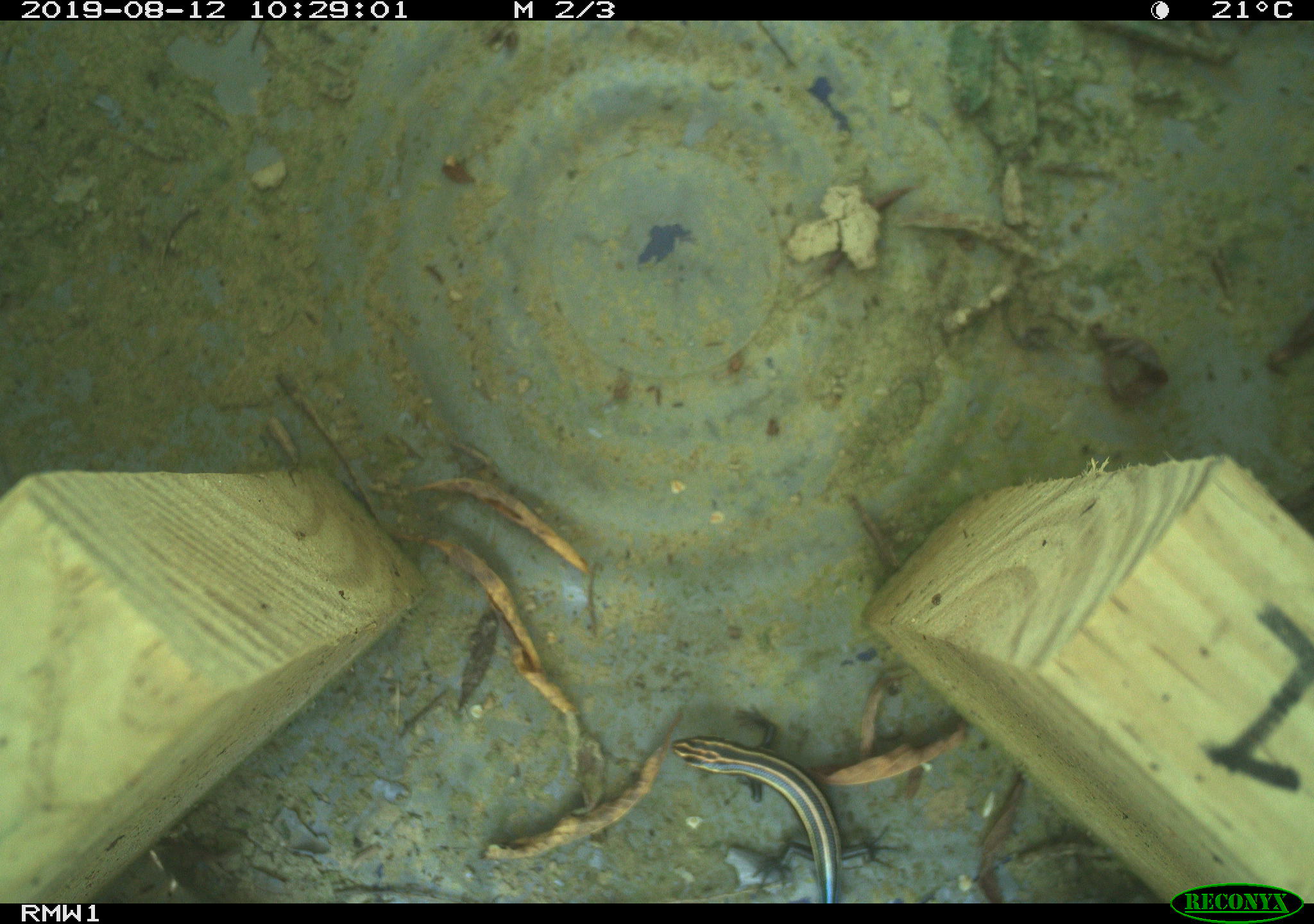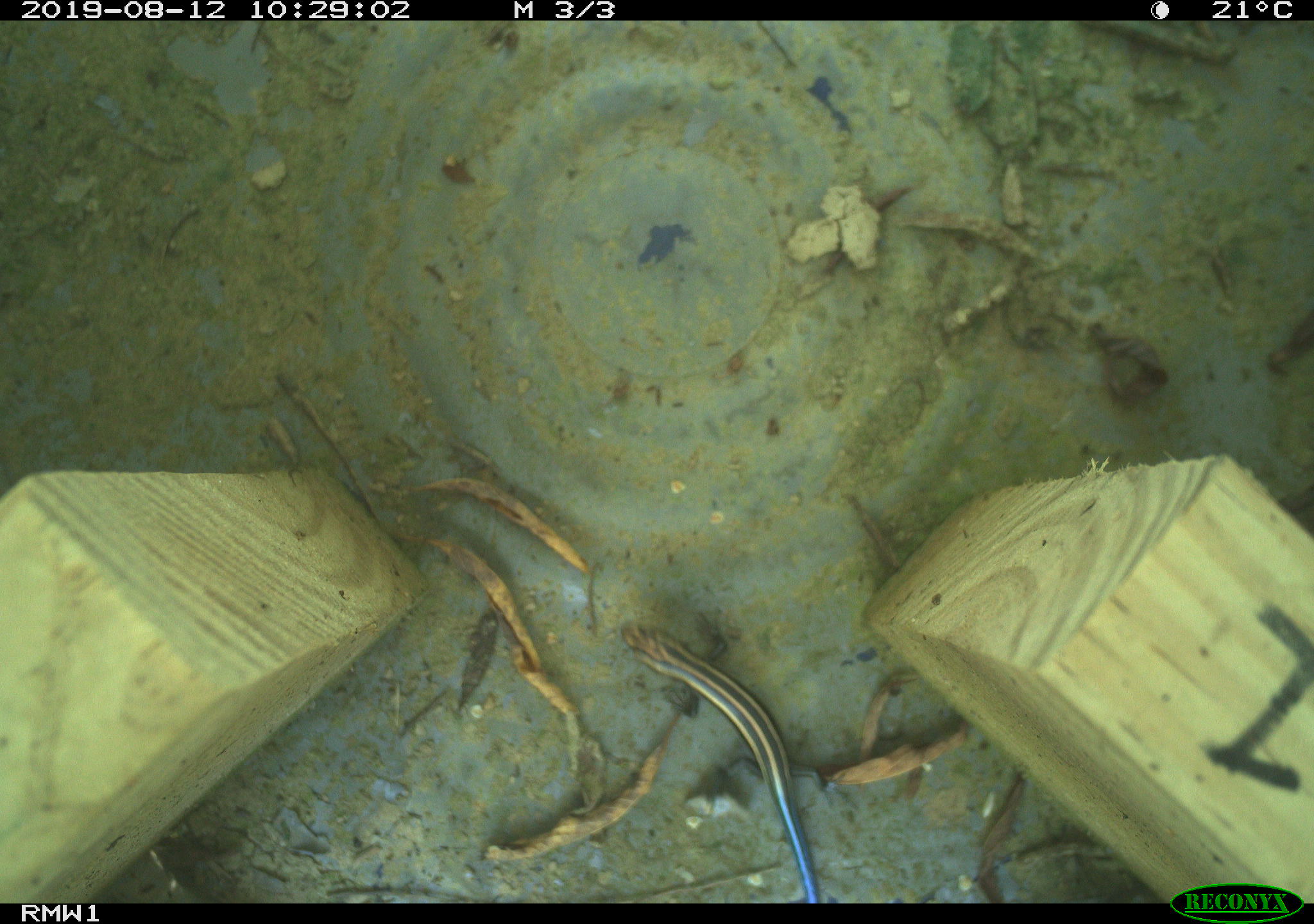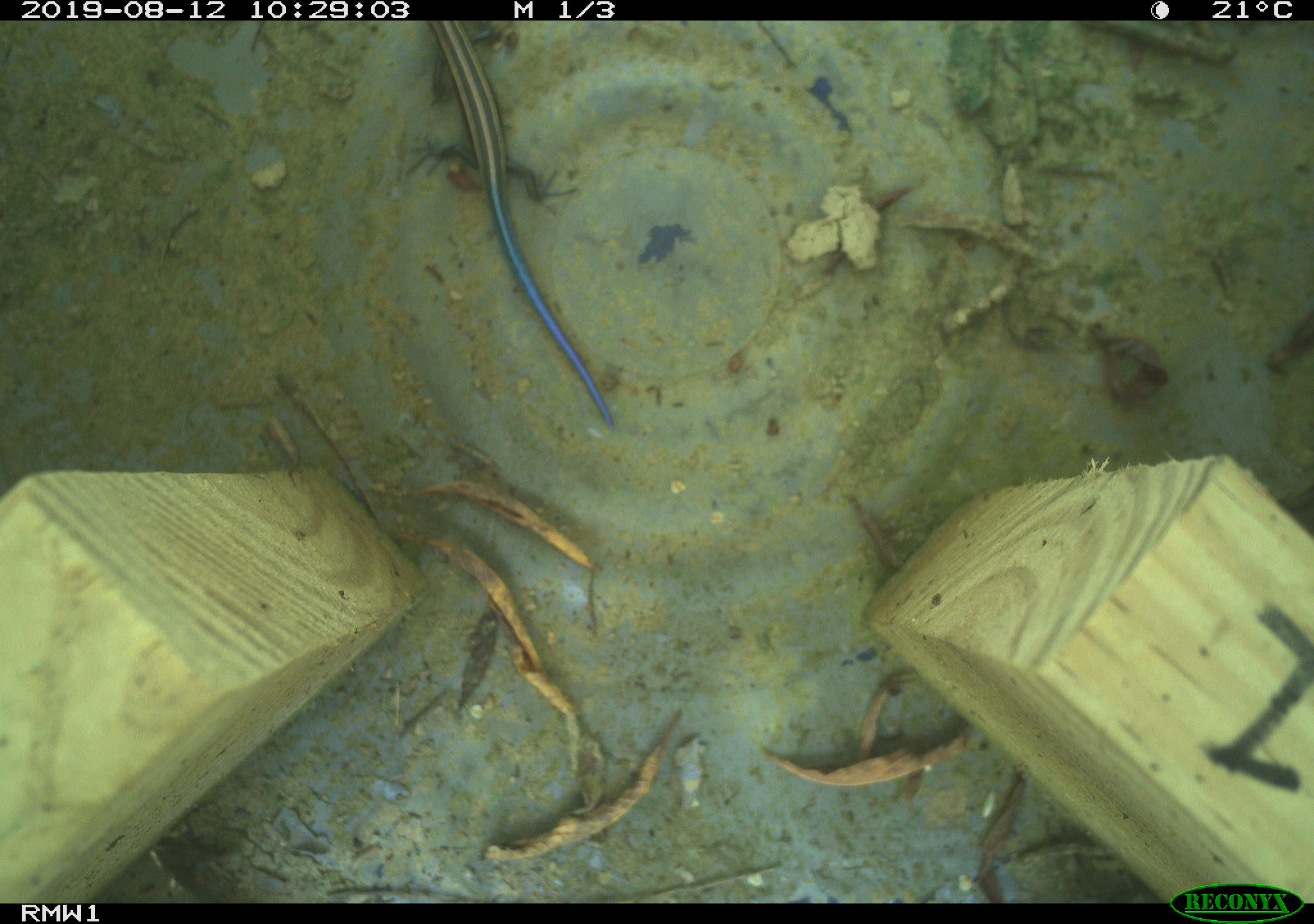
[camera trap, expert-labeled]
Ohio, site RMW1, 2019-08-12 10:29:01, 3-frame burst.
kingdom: Animalia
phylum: Chordata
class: Reptilia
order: Squamata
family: Scincidae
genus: Plestiodon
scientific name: Plestiodon fasciatus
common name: common five-lined skink